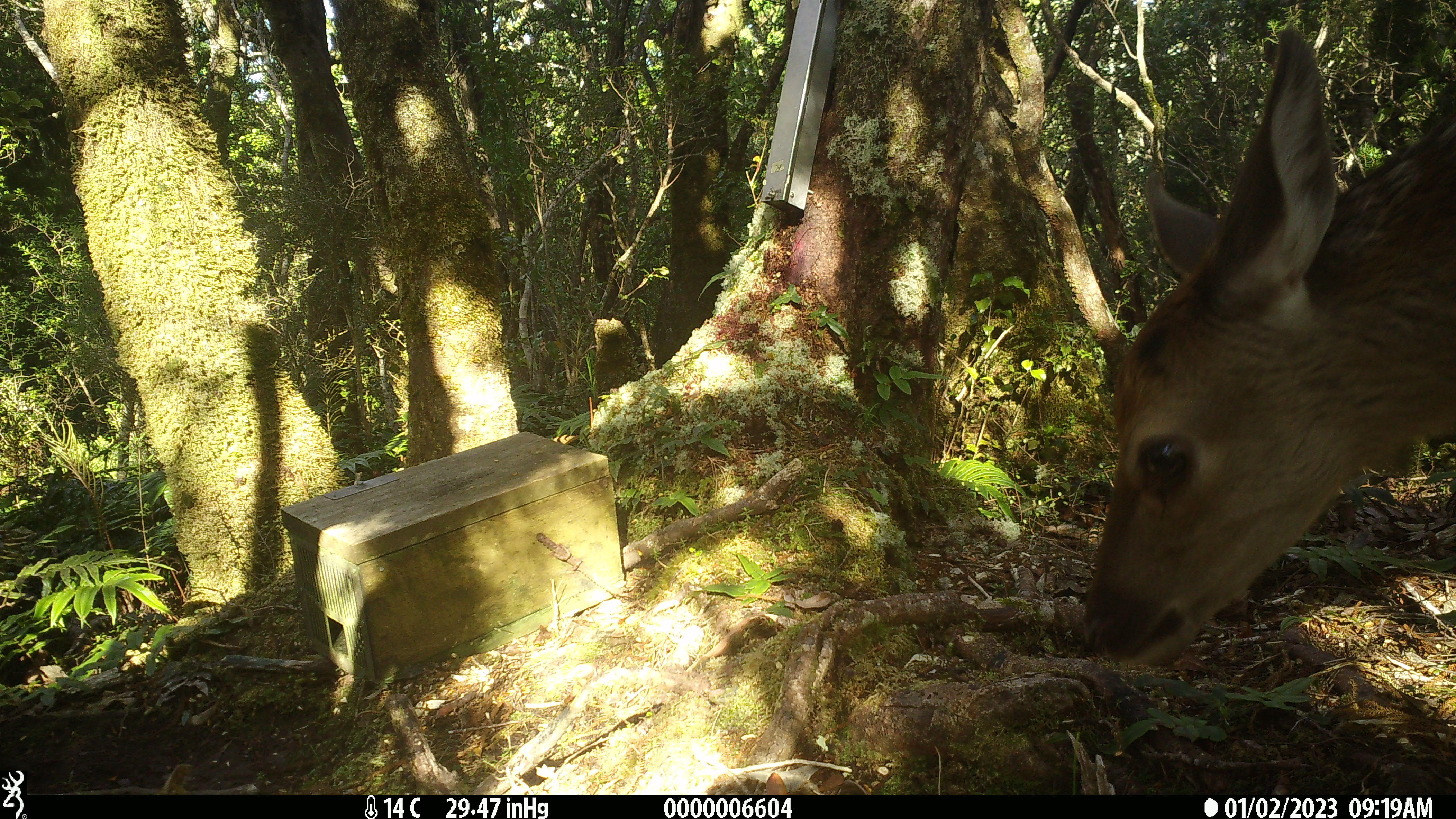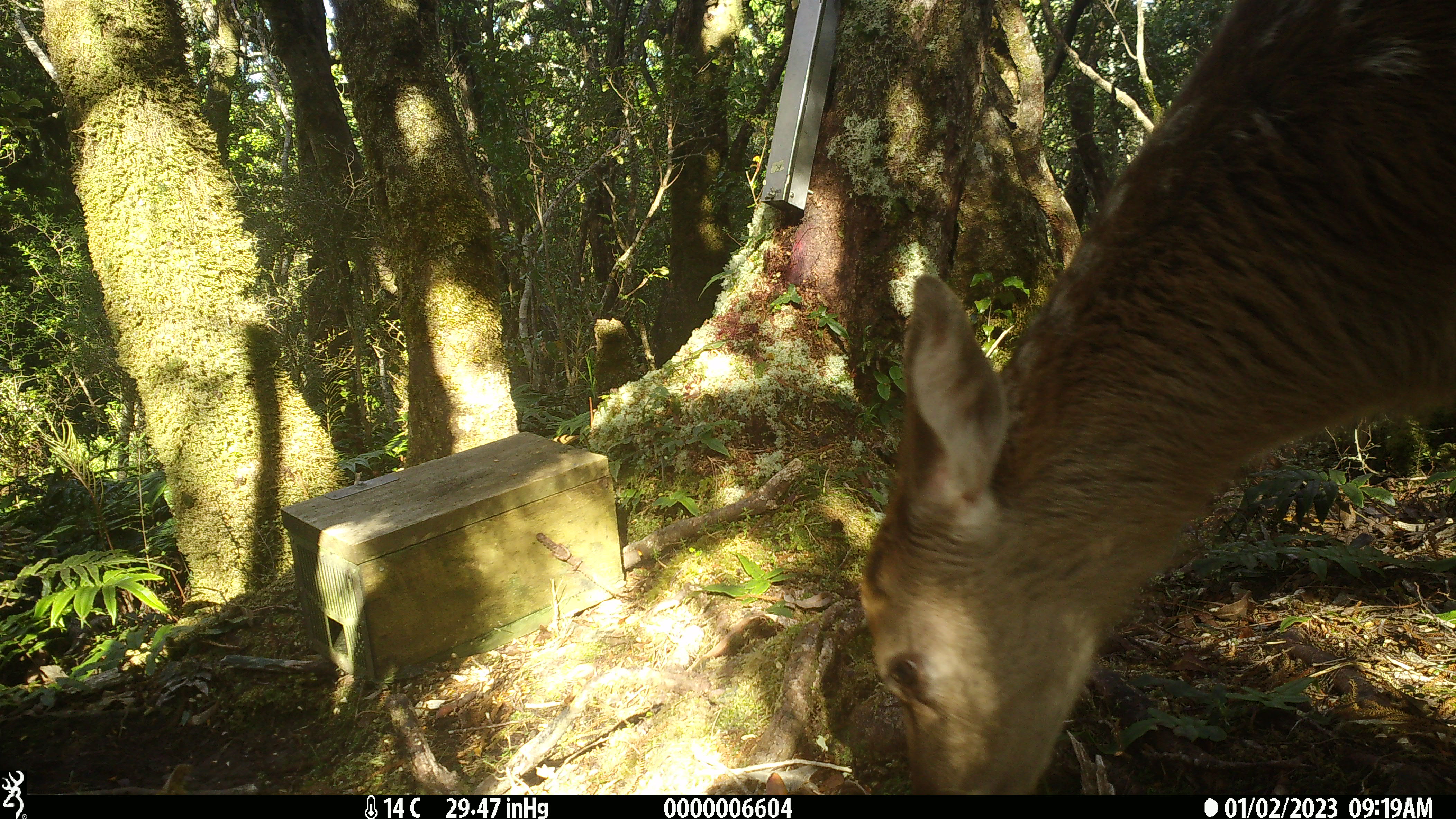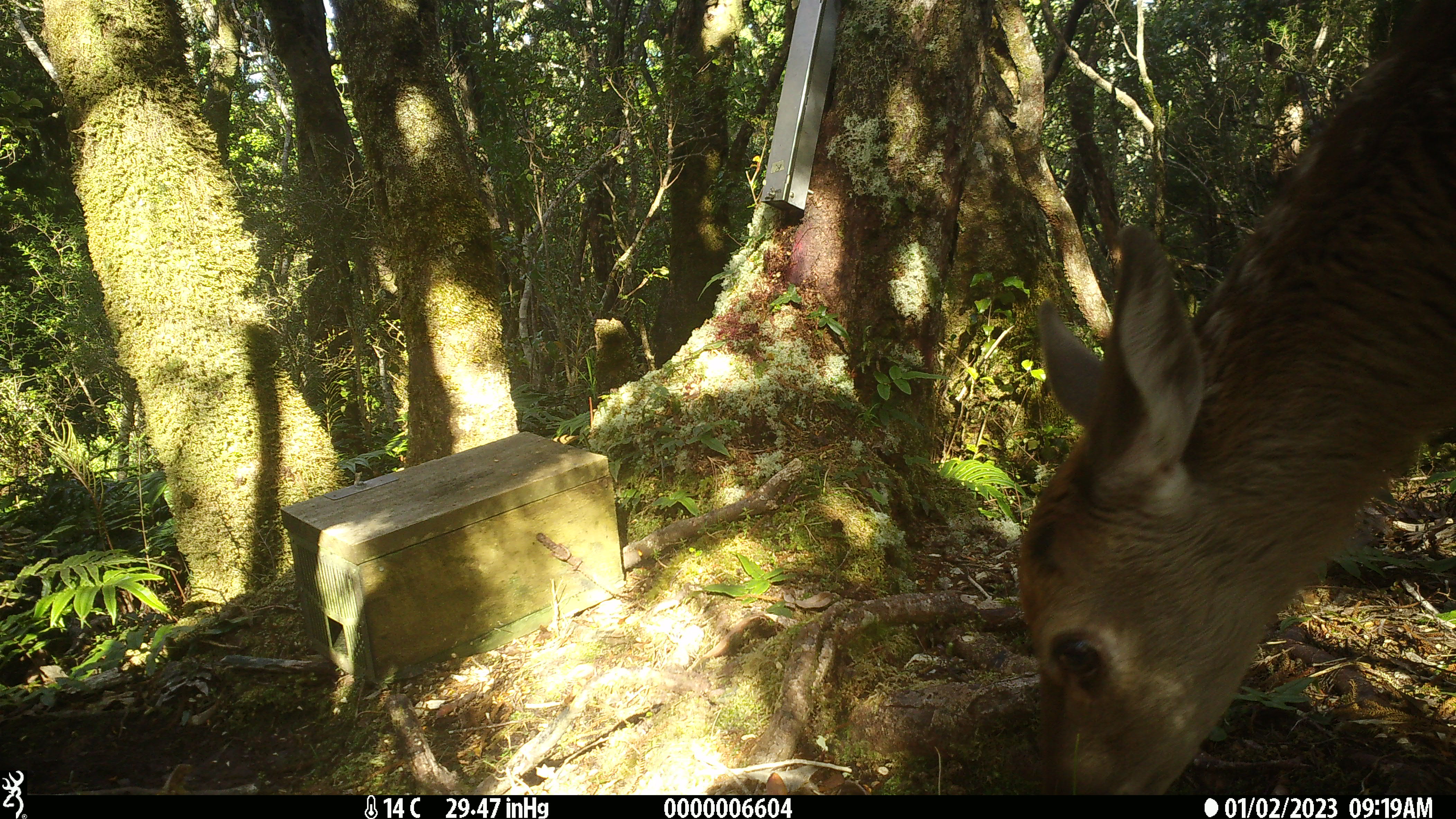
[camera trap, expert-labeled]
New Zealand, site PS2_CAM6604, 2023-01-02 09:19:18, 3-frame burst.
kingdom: Animalia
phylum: Chordata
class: Mammalia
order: Artiodactyla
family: Cervidae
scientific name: Cervidae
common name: deer